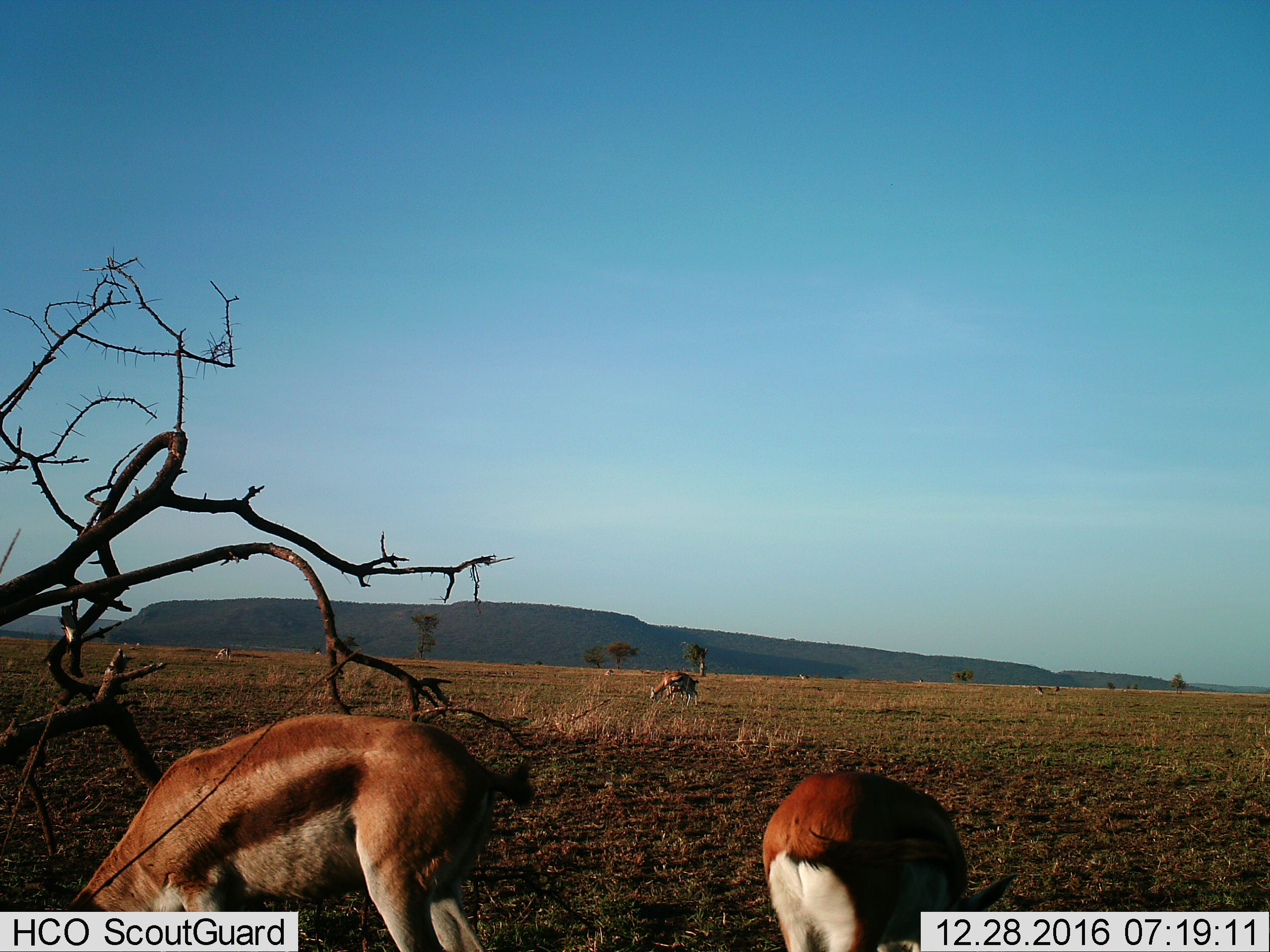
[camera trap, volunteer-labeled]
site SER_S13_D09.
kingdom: Animalia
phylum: Chordata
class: Mammalia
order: Artiodactyla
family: Bovidae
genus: Eudorcas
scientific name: Eudorcas thomsonii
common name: thomson's gazelle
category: gazellethomsons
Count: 5.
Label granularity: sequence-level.